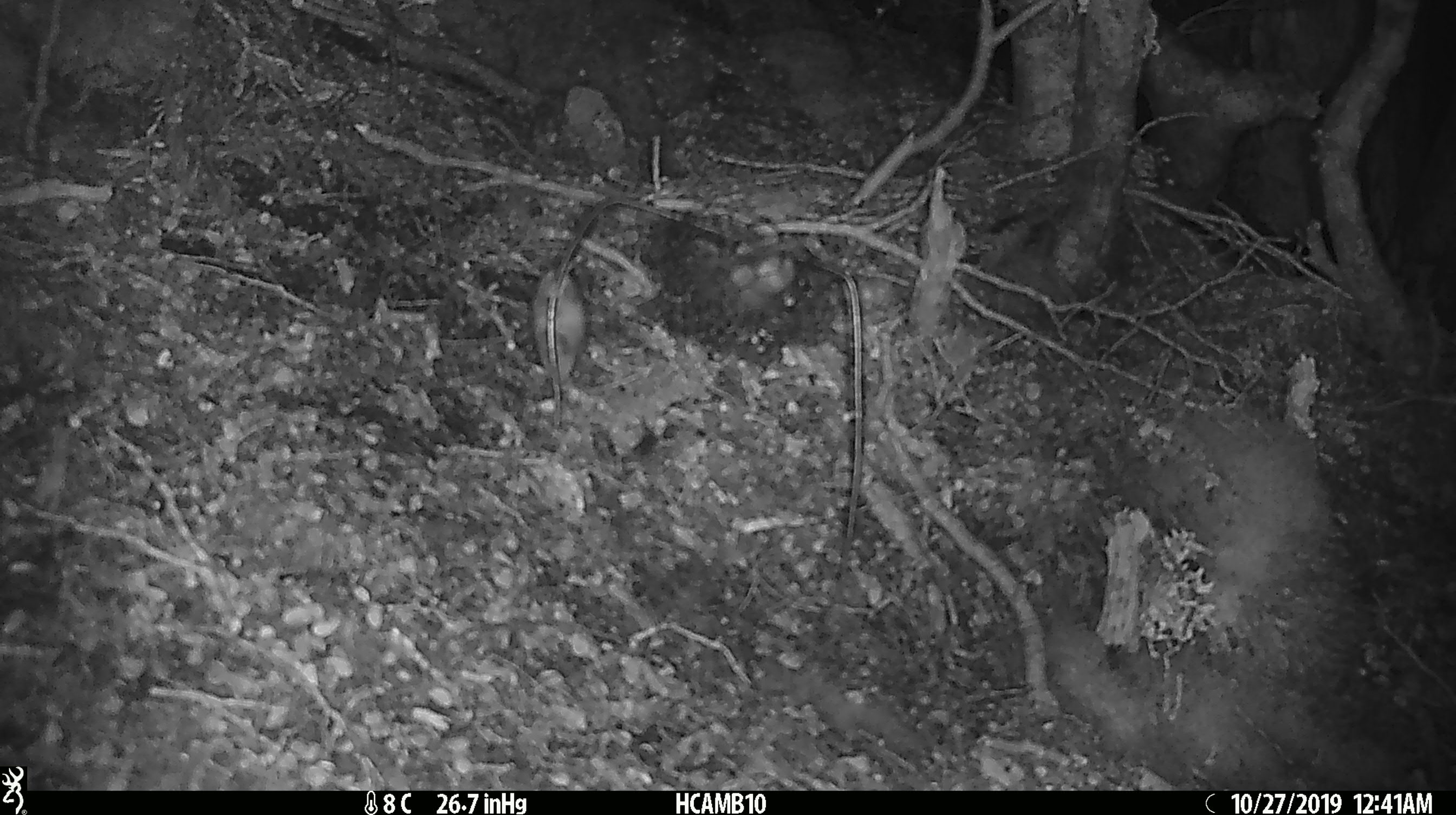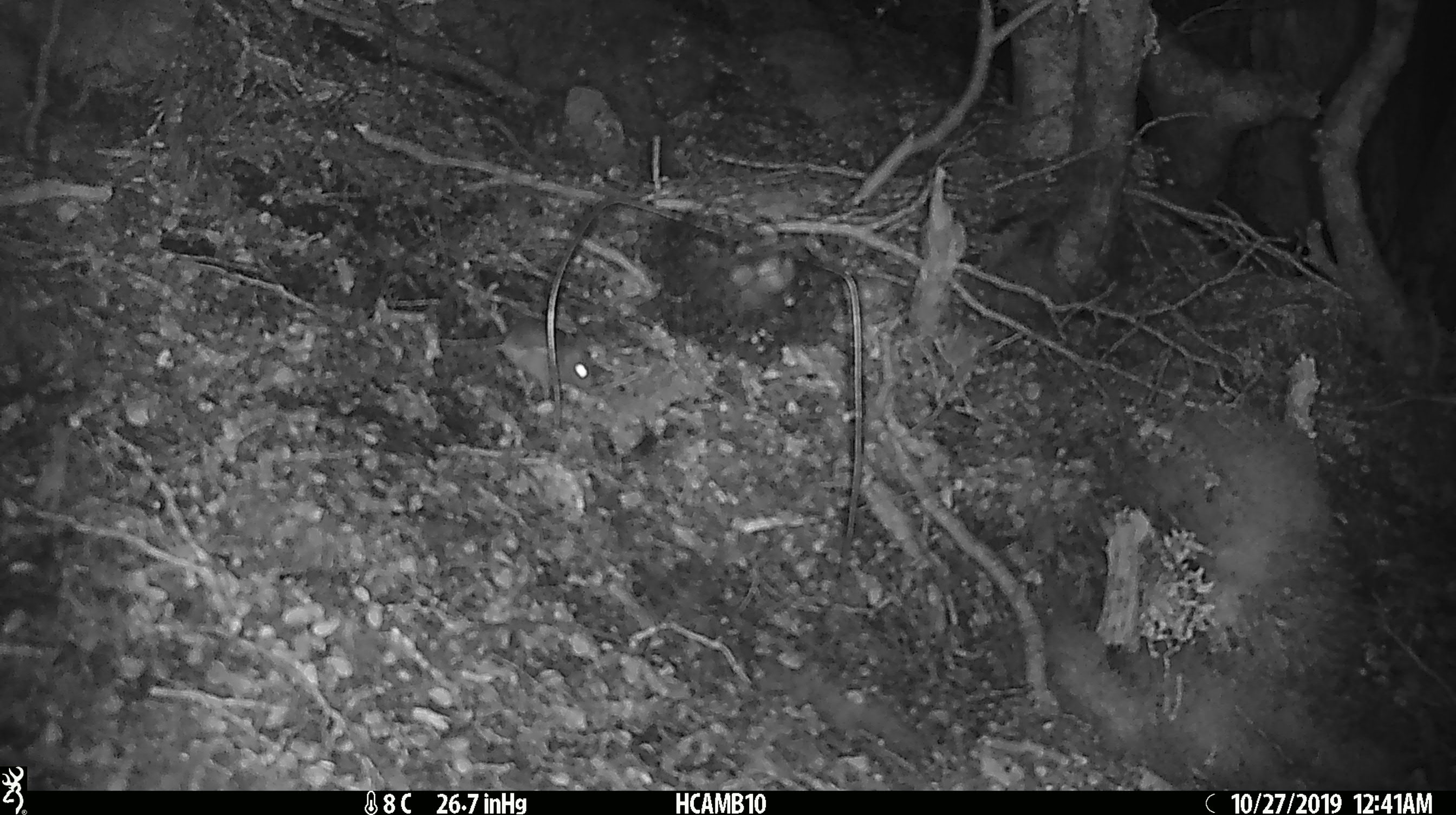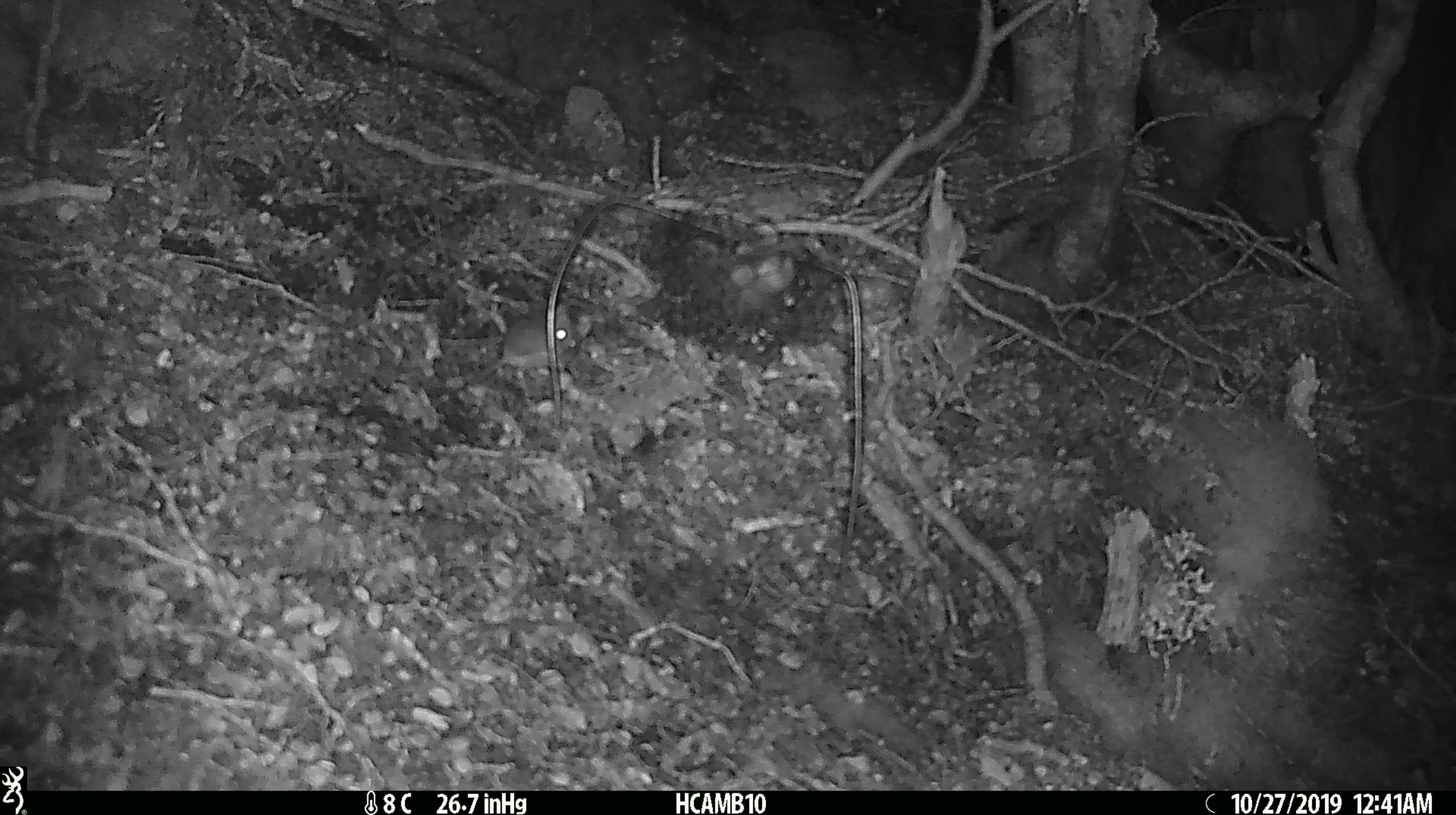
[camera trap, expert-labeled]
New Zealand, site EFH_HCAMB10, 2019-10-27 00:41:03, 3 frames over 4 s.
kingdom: Animalia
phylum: Chordata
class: Mammalia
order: Rodentia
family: Muridae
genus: Mus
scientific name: Mus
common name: mouse